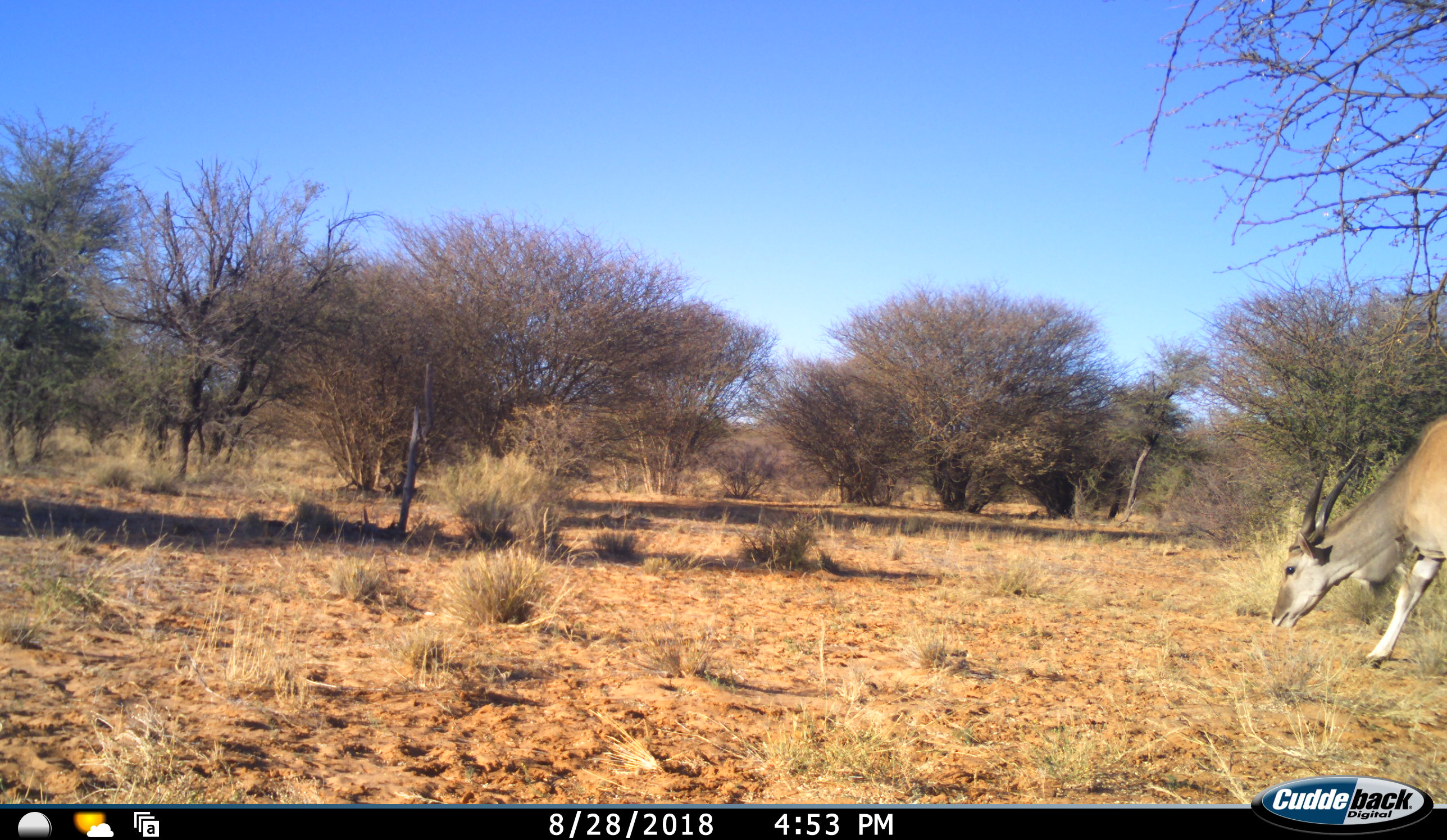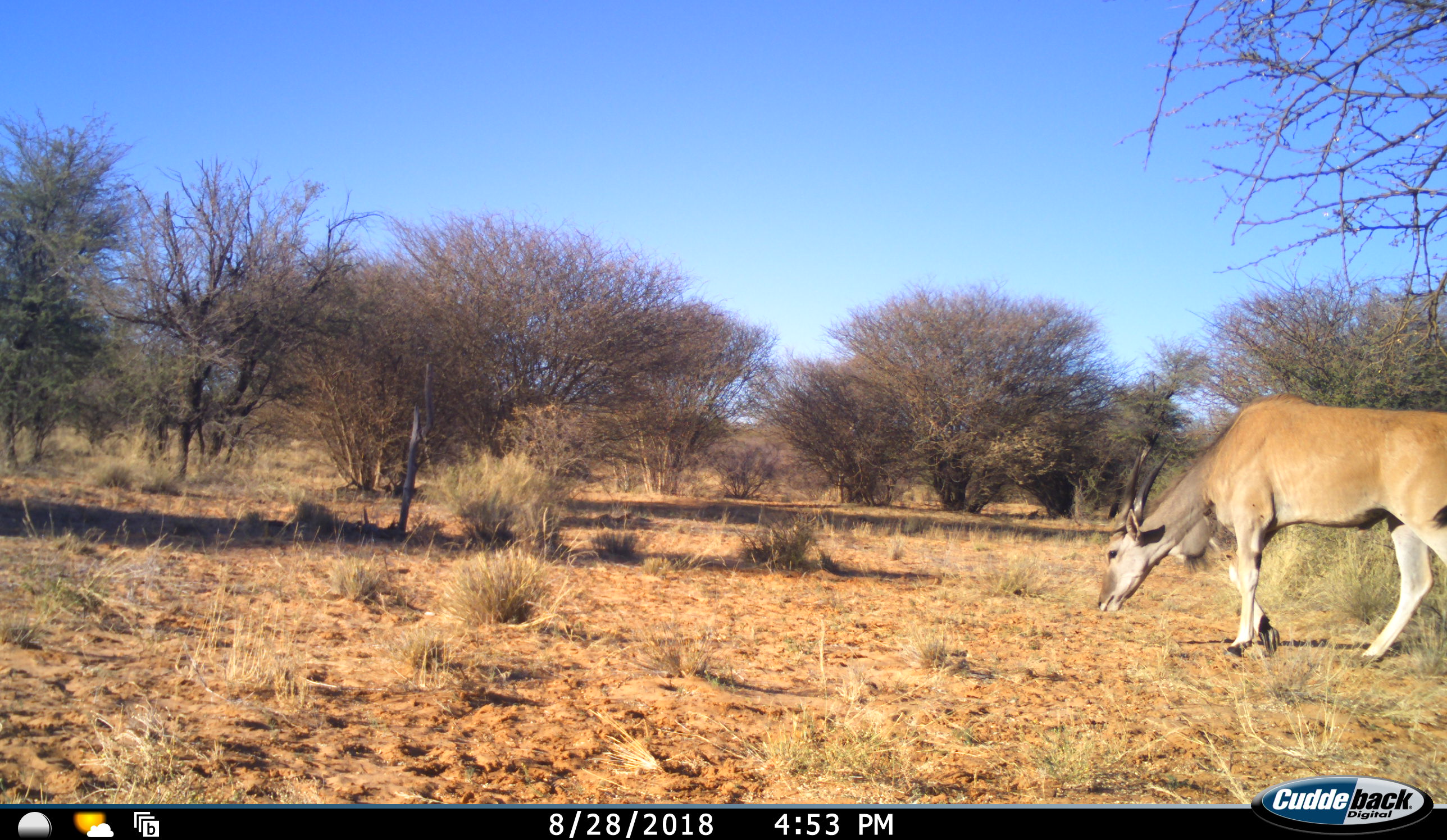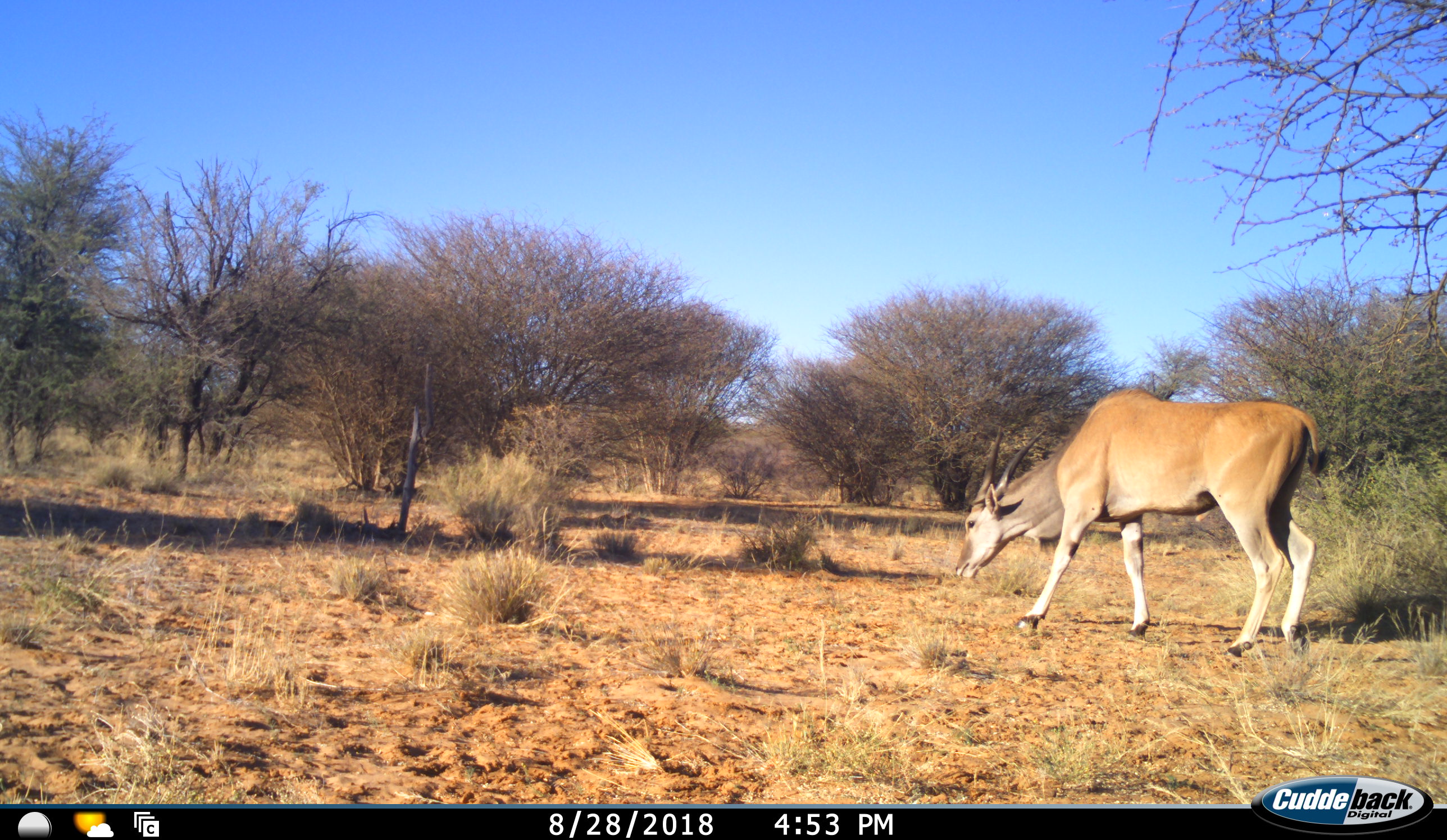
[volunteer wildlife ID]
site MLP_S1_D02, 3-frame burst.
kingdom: Animalia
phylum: Chordata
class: Mammalia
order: Artiodactyla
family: Bovidae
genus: Tragelaphus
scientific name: Tragelaphus oryx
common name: eland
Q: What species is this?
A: Eland (Tragelaphus oryx).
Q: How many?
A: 1.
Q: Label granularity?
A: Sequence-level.